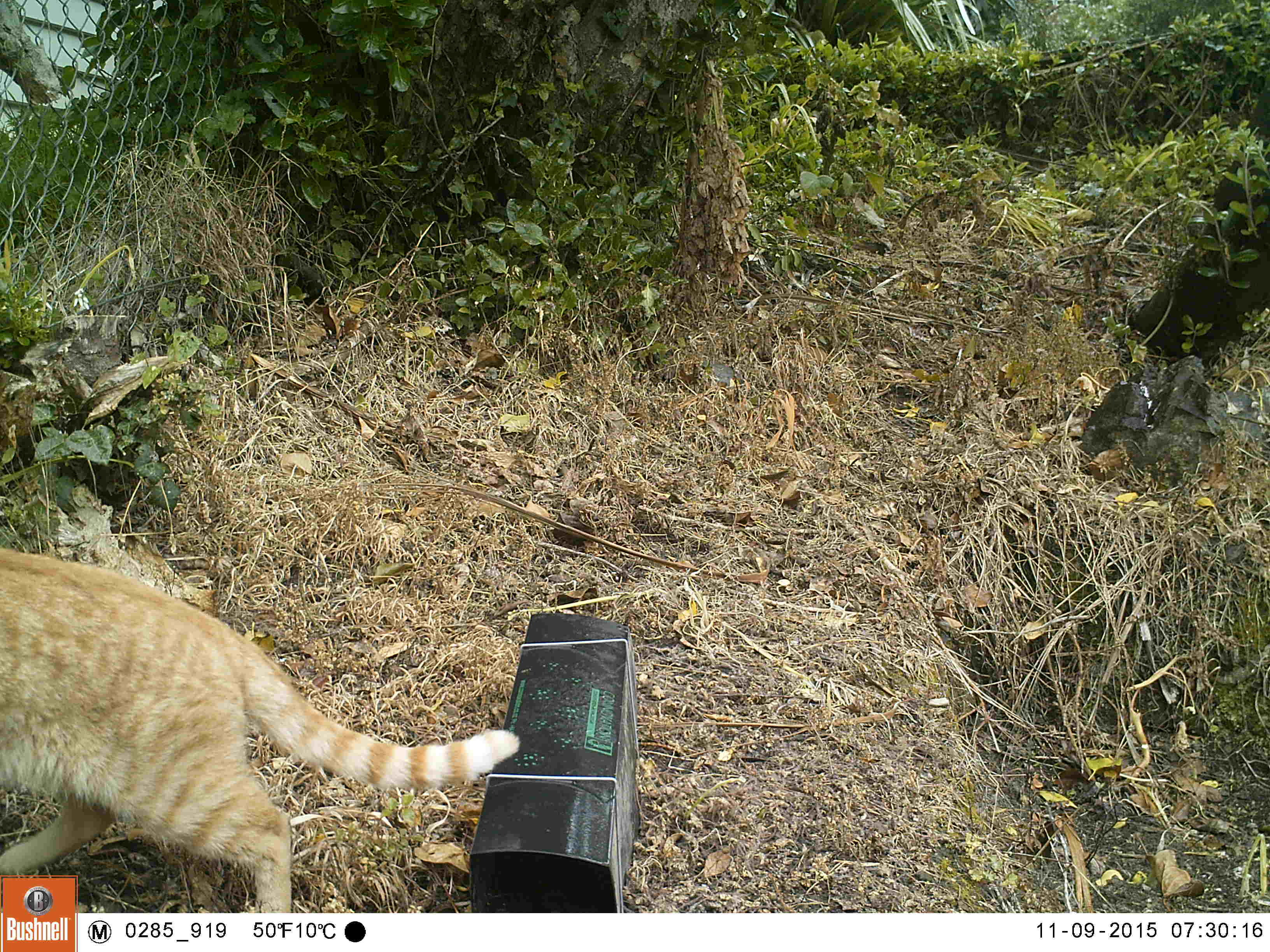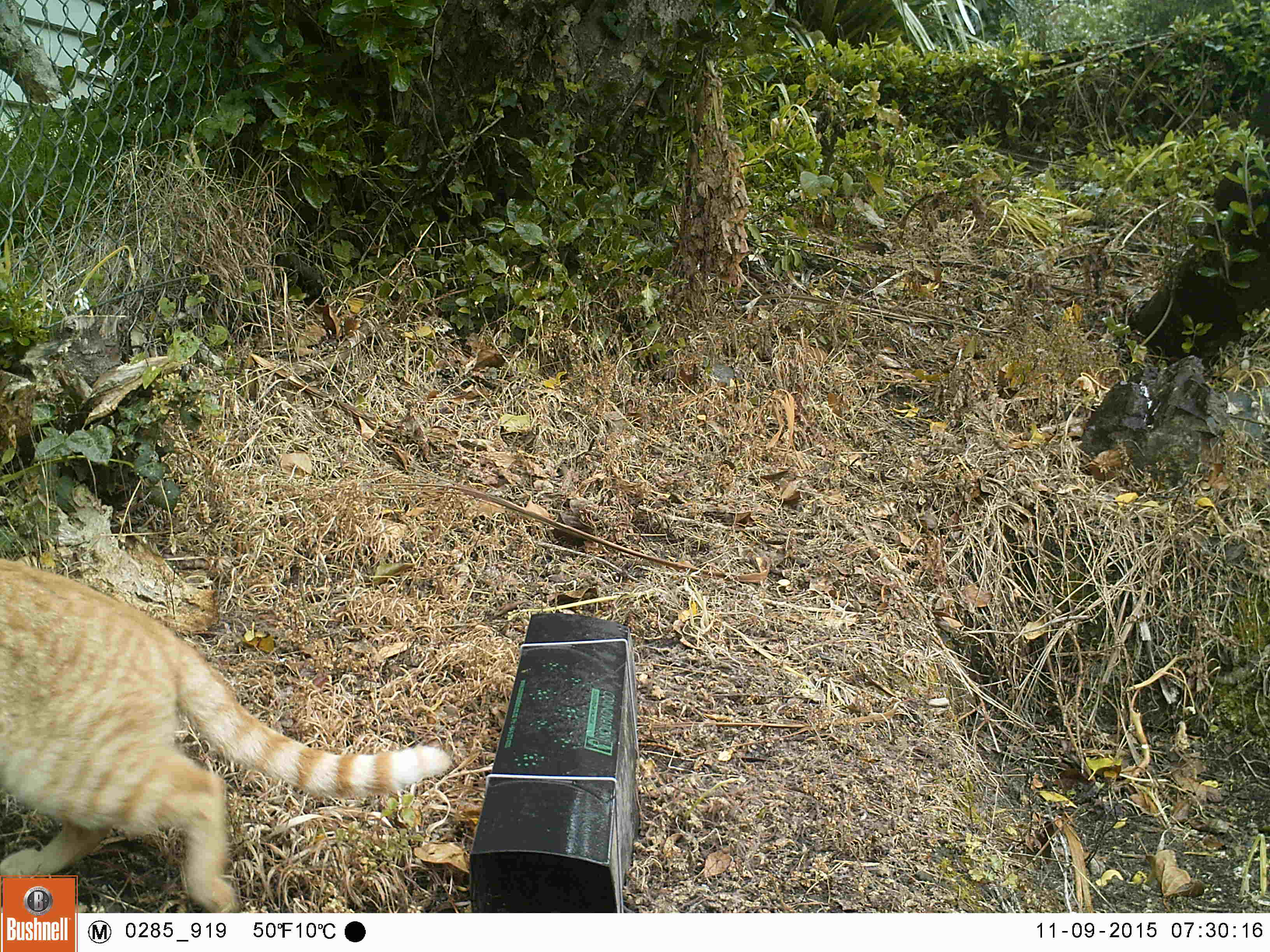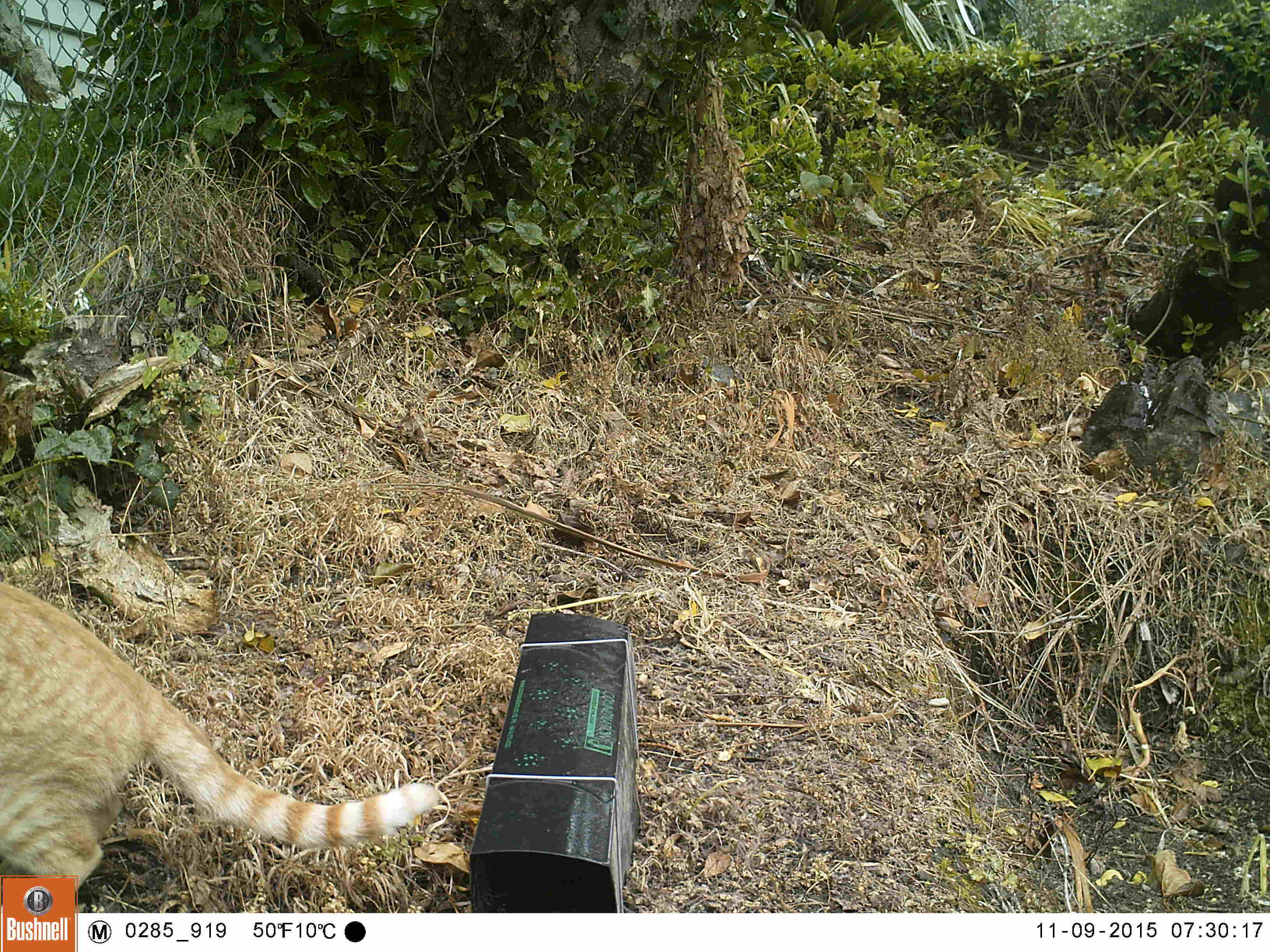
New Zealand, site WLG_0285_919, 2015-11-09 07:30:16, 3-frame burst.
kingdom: Animalia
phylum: Chordata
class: Mammalia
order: Carnivora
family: Felidae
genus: Felis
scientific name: Felis catus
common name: domestic cat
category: cat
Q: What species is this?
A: Cat (domestic cat) (Felis catus).